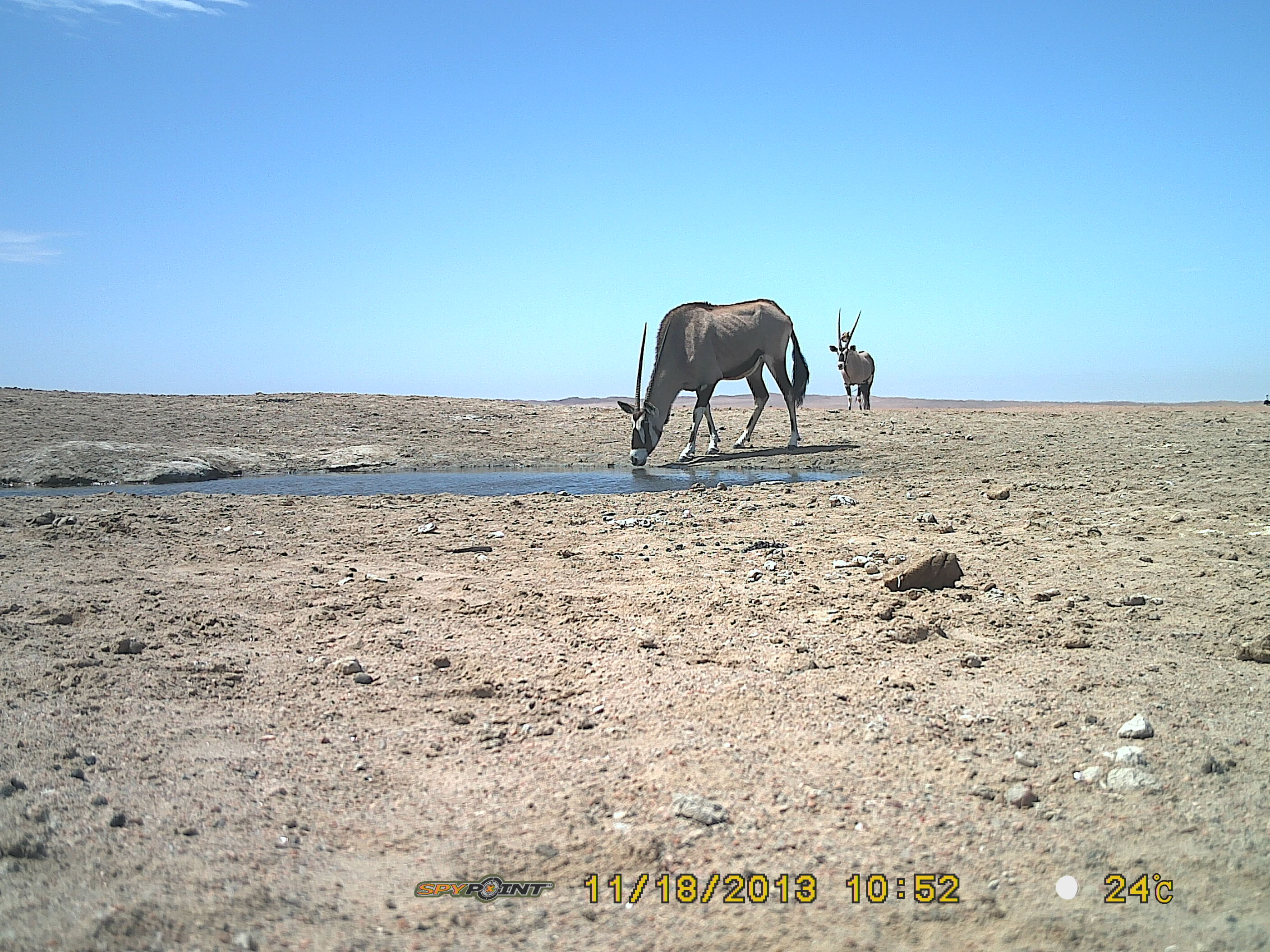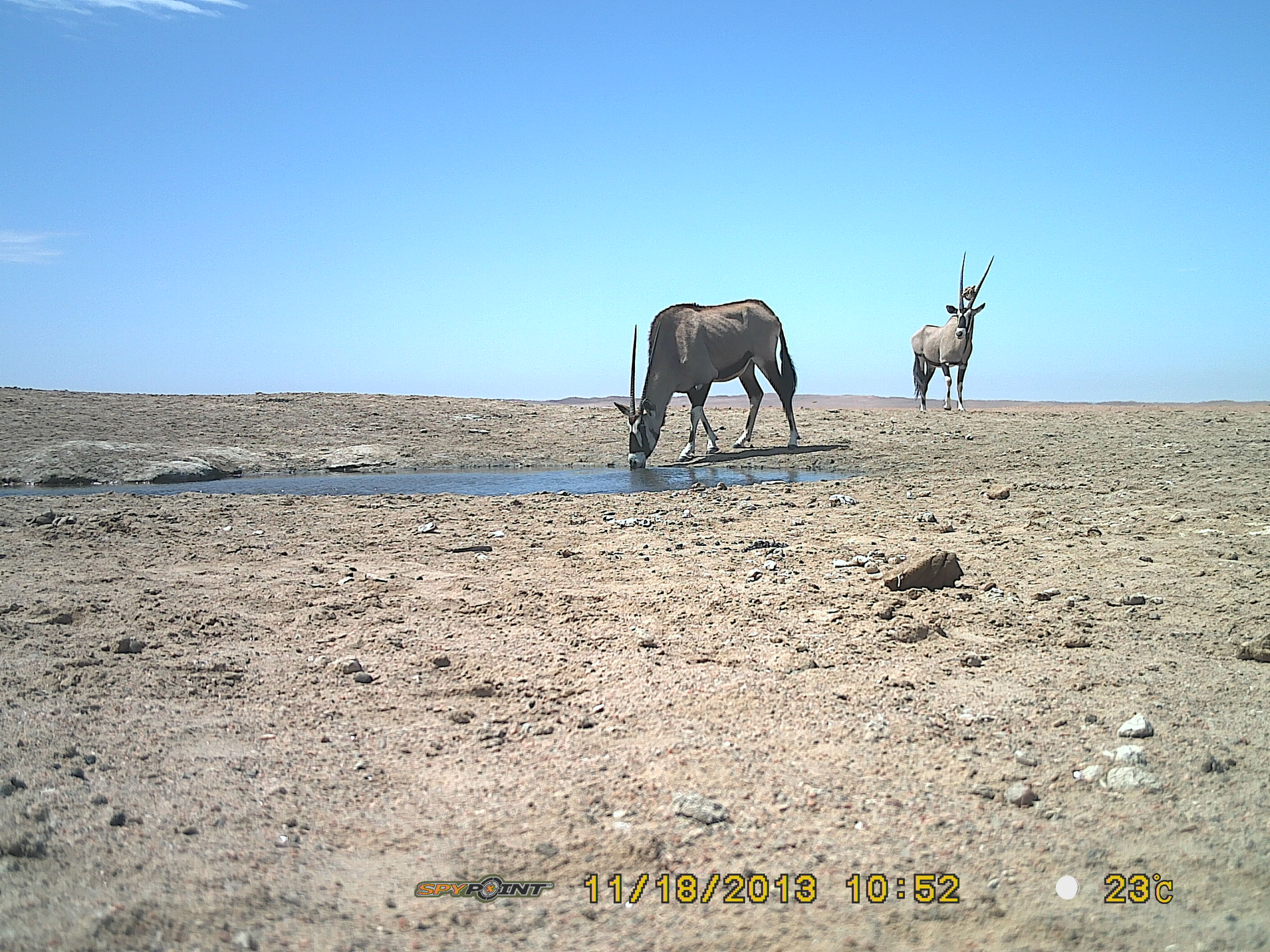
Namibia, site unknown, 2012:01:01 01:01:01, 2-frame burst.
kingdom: Animalia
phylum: Chordata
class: Mammalia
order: Artiodactyla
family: Bovidae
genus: Oryx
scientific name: Oryx gazella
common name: gemsbok